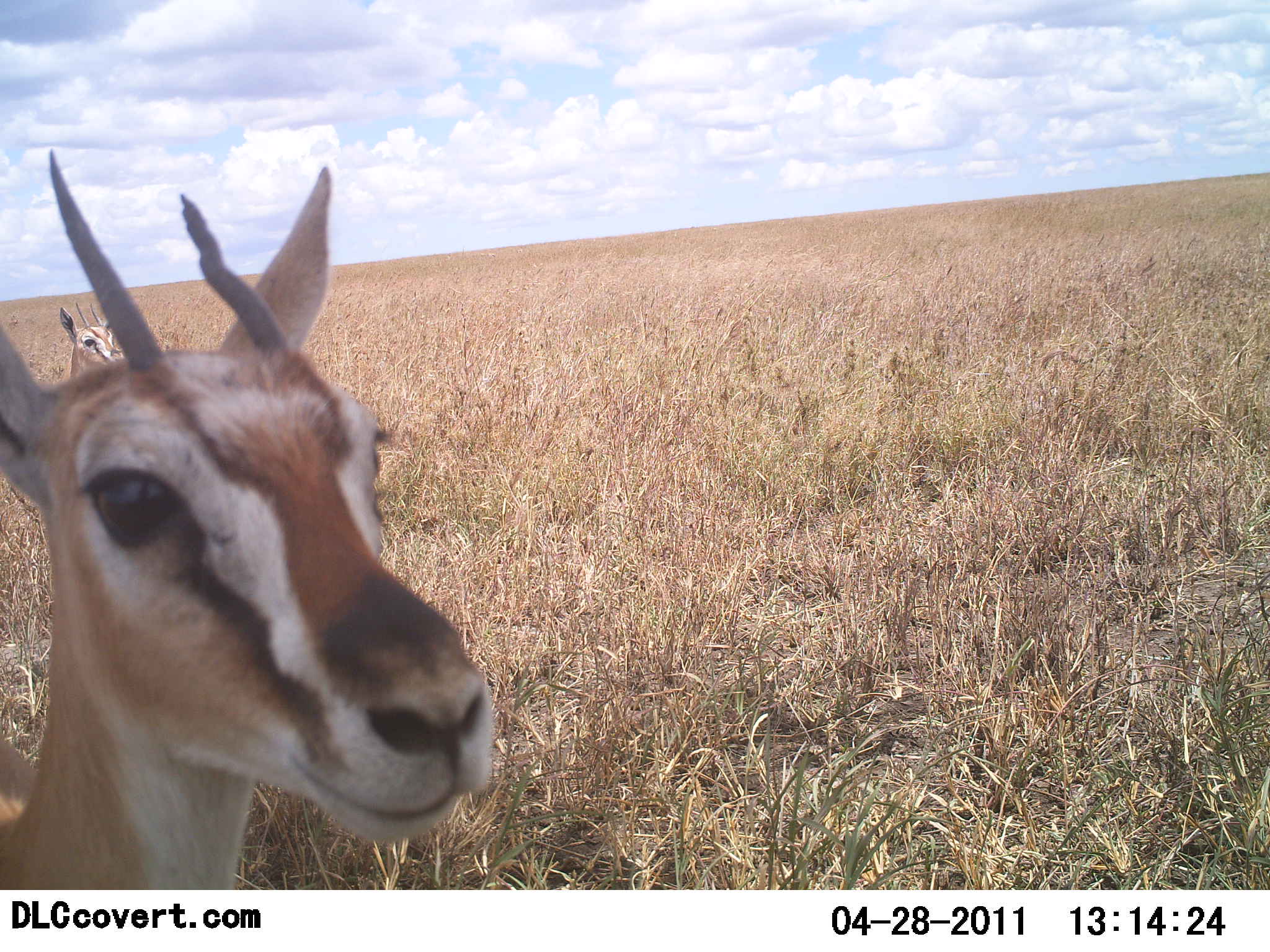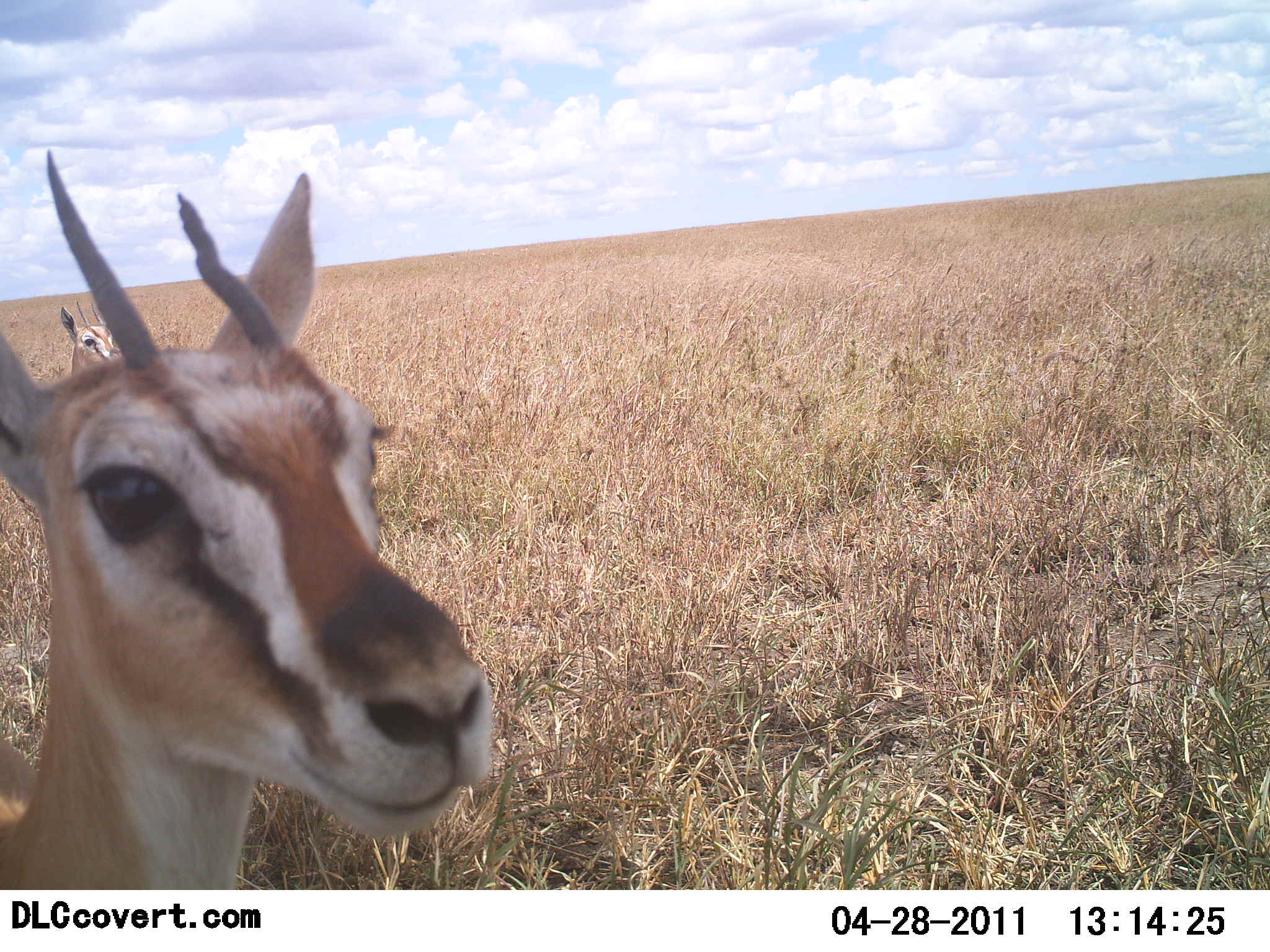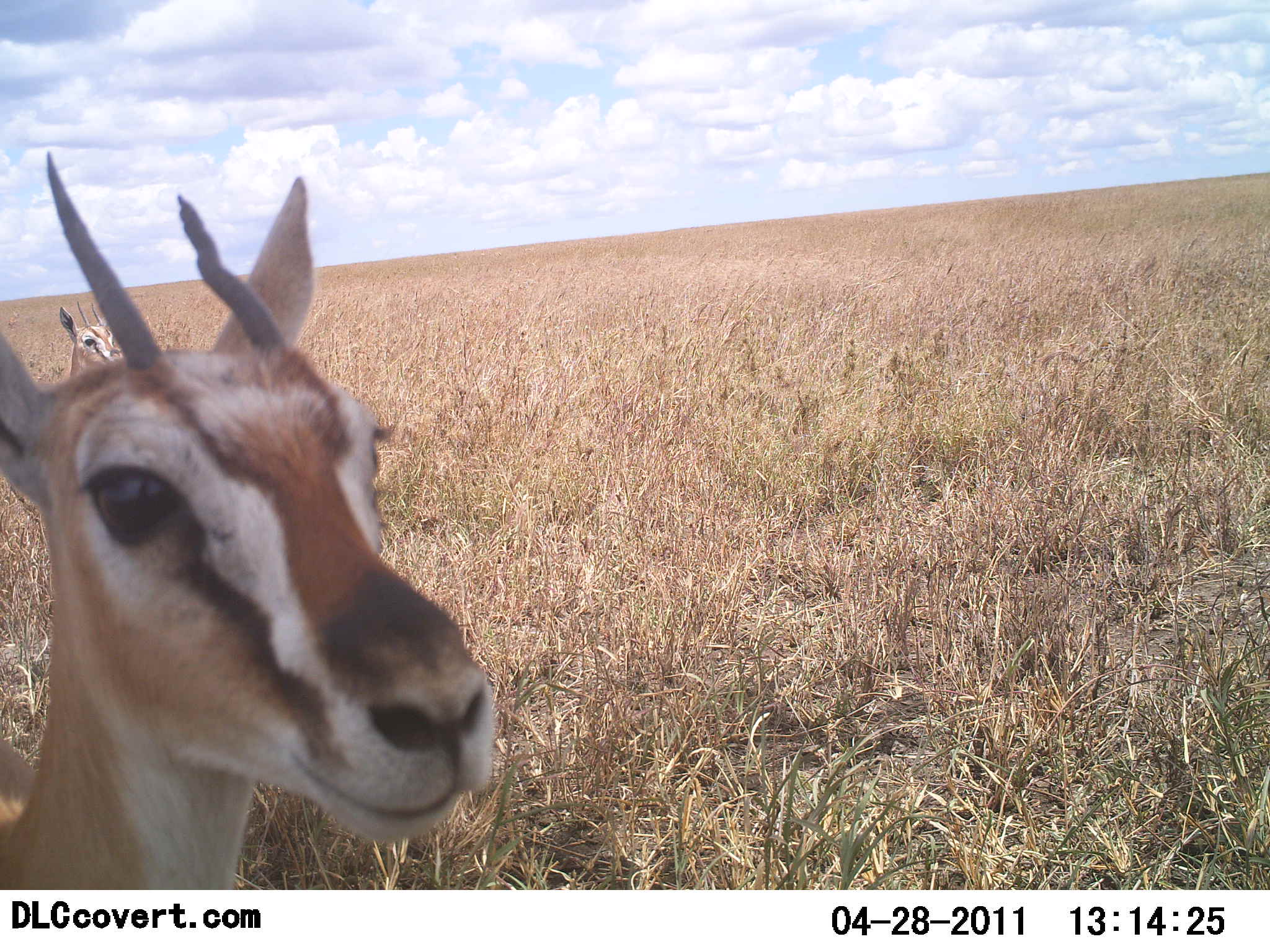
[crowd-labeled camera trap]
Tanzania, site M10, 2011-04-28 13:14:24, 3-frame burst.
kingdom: Animalia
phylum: Chordata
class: Mammalia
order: Artiodactyla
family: Bovidae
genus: Eudorcas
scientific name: Eudorcas thomsonii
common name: thomson's gazelle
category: gazellethomsons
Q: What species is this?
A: Gazellethomsons (thomson's gazelle) (Eudorcas thomsonii).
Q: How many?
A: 2.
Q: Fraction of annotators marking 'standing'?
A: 81%.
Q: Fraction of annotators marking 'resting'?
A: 6%.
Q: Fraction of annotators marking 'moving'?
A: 0%.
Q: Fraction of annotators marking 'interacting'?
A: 12%.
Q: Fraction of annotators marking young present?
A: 0%.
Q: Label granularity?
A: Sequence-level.